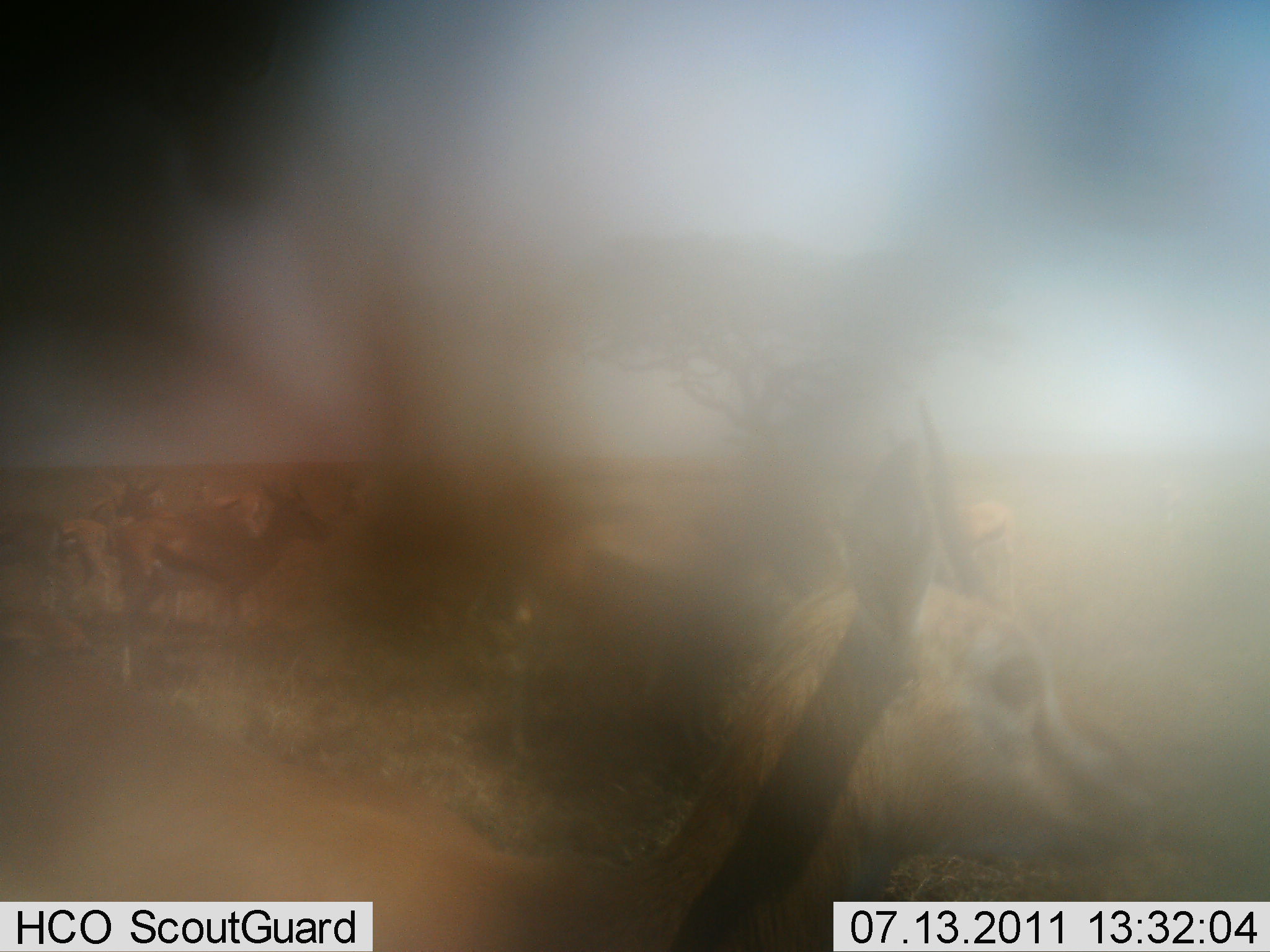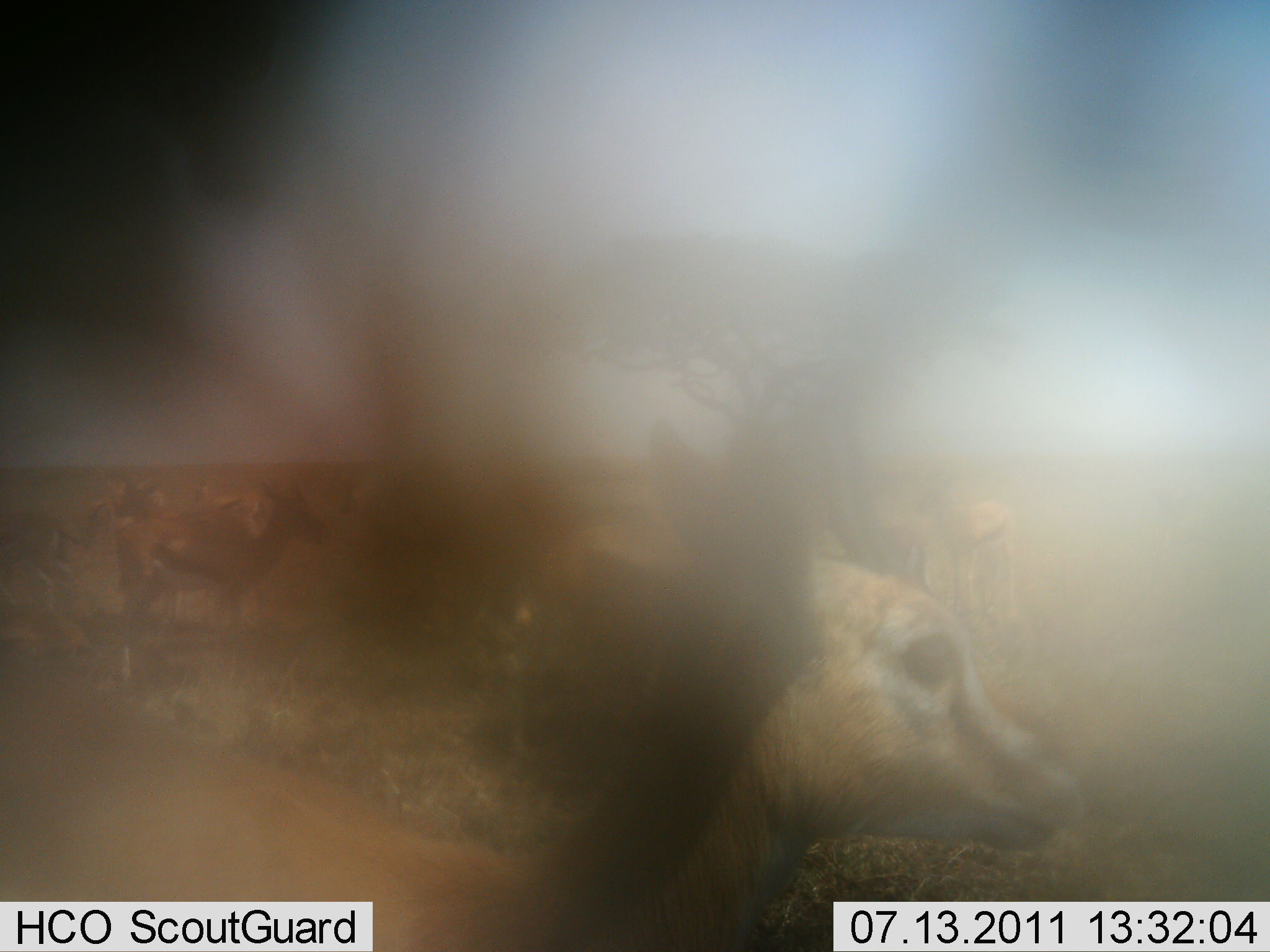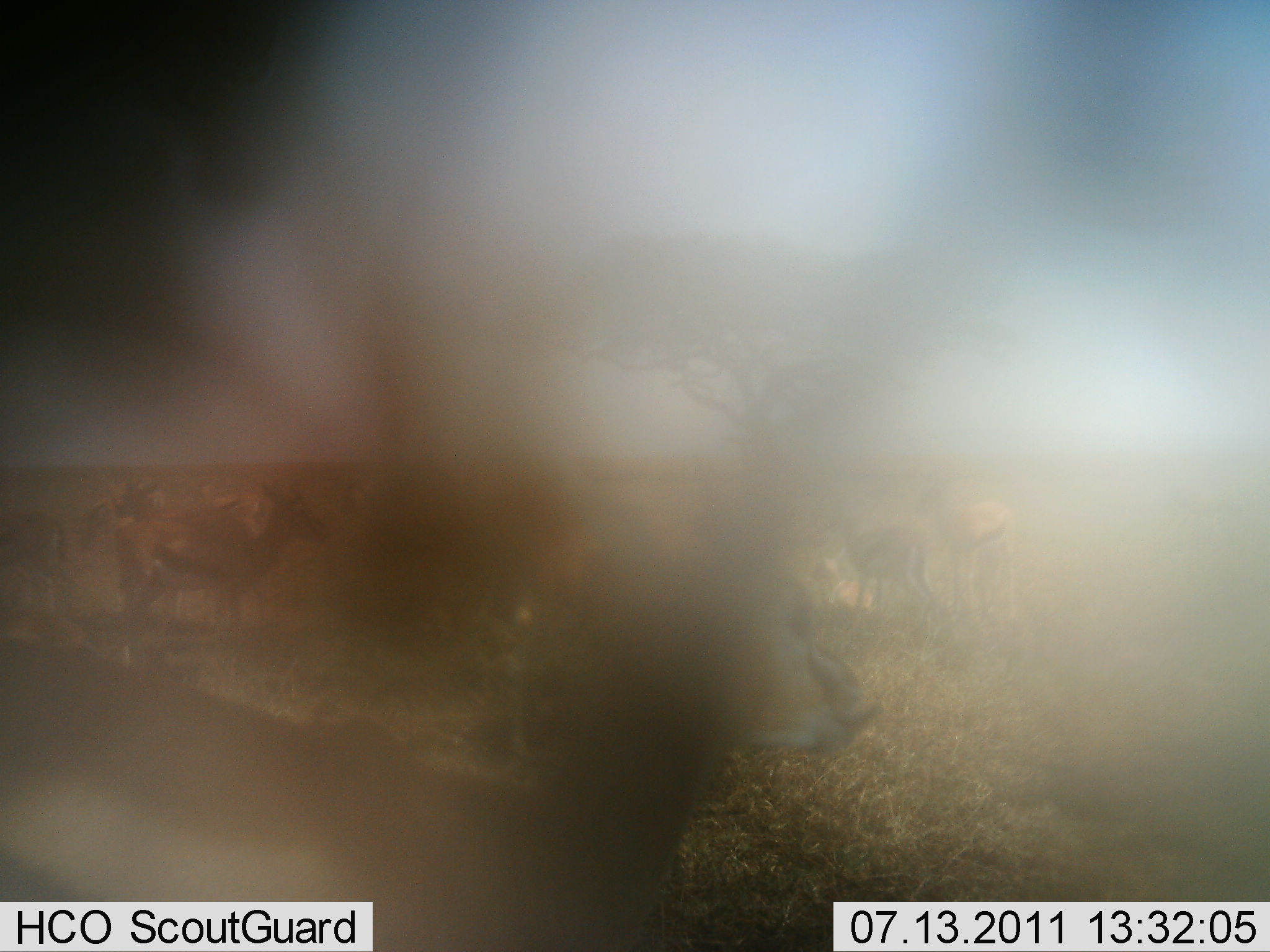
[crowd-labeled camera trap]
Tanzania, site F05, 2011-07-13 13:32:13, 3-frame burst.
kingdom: Animalia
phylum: Chordata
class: Mammalia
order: Artiodactyla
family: Bovidae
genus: Eudorcas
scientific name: Eudorcas thomsonii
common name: thomson's gazelle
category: gazellethomsons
Gazellethomsons (thomson's gazelle) (Eudorcas thomsonii), count 8. Behavior (volunteer vote fractions): standing 55%, resting 18%, moving 64%, interacting 0%. Young present (vote fraction): 0%. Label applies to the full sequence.